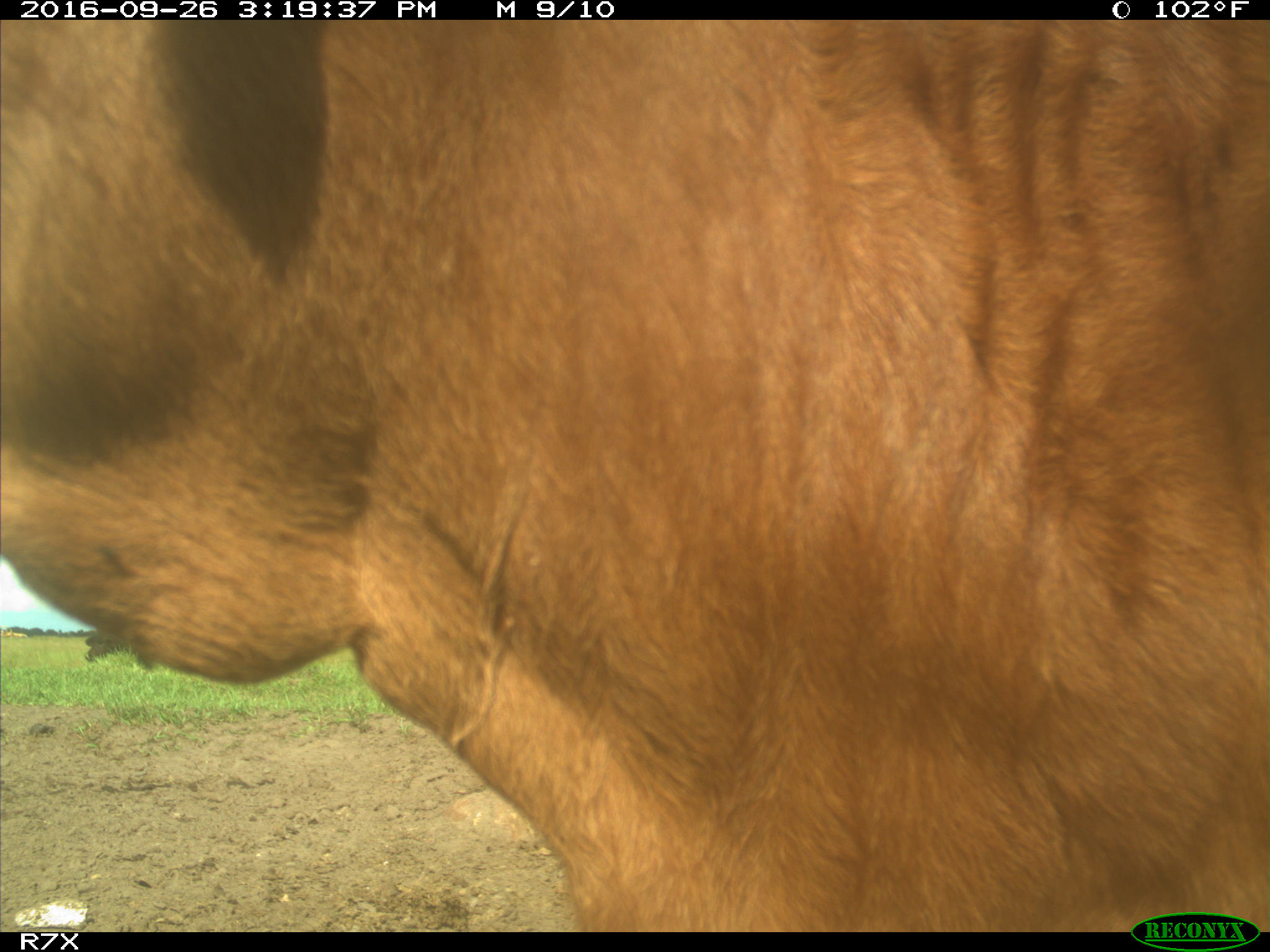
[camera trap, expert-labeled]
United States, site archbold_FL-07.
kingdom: Animalia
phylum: Chordata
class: Mammalia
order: Artiodactyla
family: Bovidae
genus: Bos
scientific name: Bos taurus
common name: domestic cow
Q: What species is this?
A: Bos taurus (domestic cow).